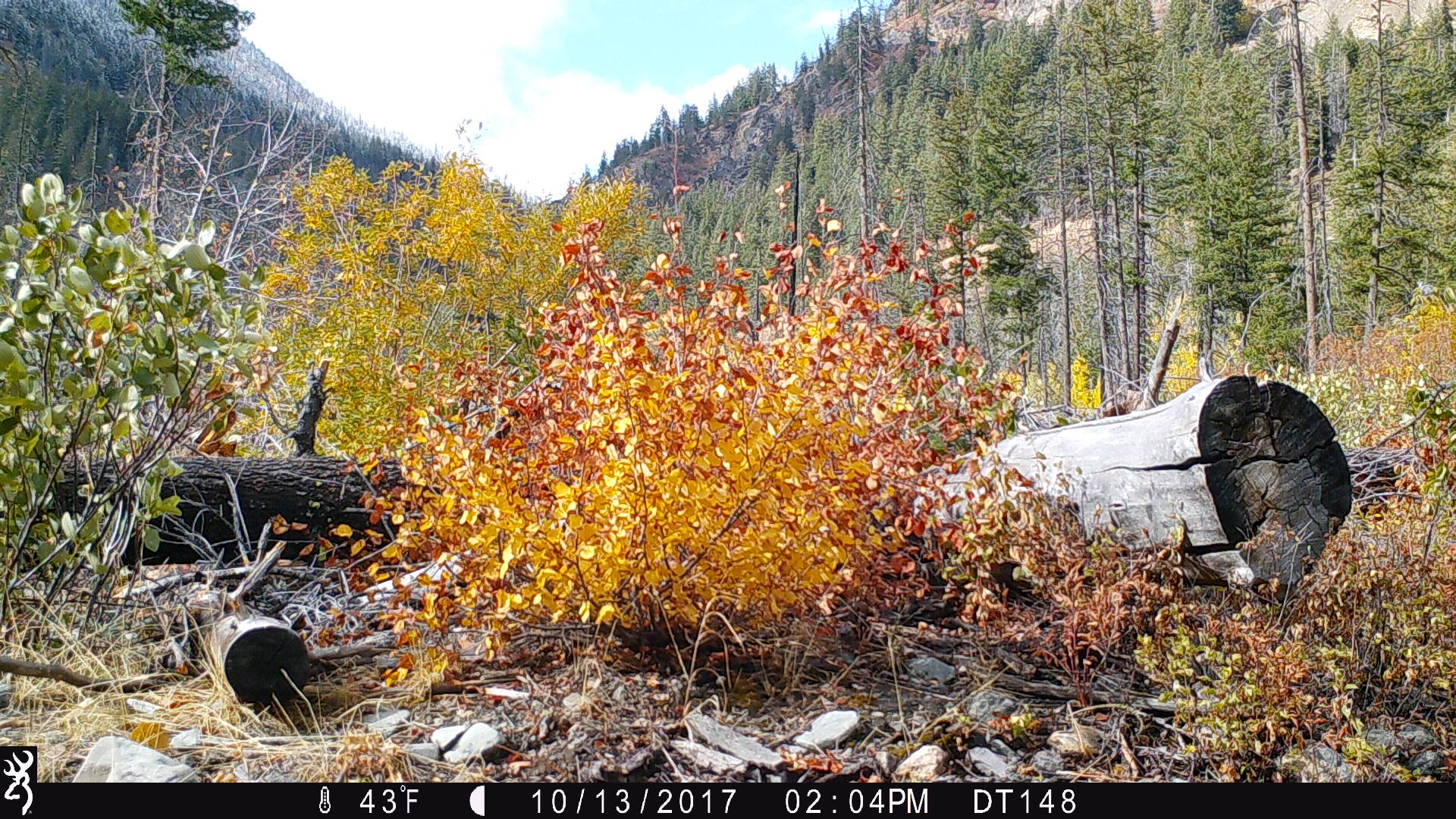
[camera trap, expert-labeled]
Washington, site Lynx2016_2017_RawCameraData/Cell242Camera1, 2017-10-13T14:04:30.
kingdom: Animalia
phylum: Chordata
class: Mammalia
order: Artiodactyla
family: Cervidae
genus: Odocoileus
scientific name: Odocoileus hemionus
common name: mule deer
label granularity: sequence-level